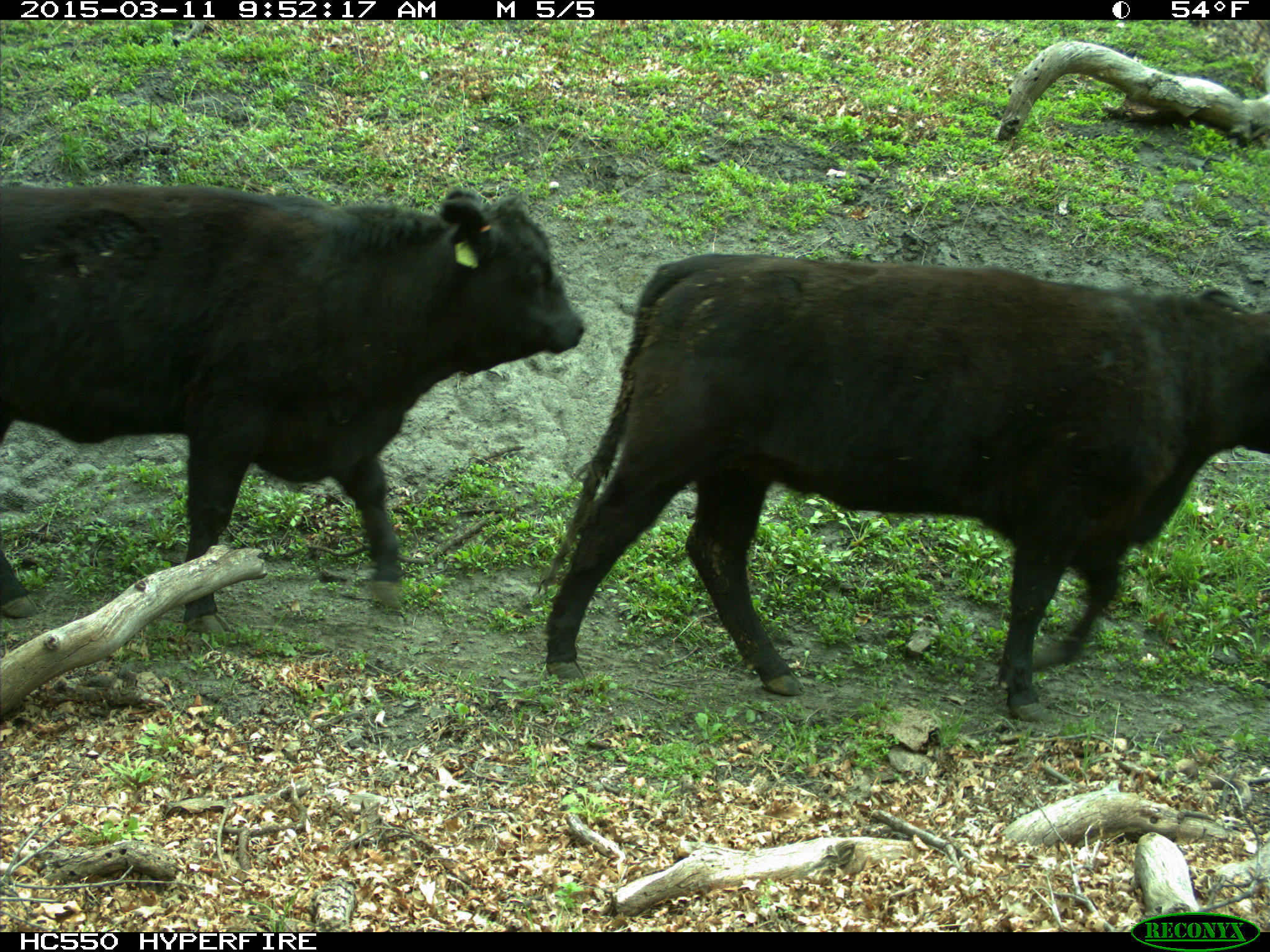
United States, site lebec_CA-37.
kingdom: Animalia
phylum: Chordata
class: Mammalia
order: Artiodactyla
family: Bovidae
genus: Bos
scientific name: Bos taurus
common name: domestic cow